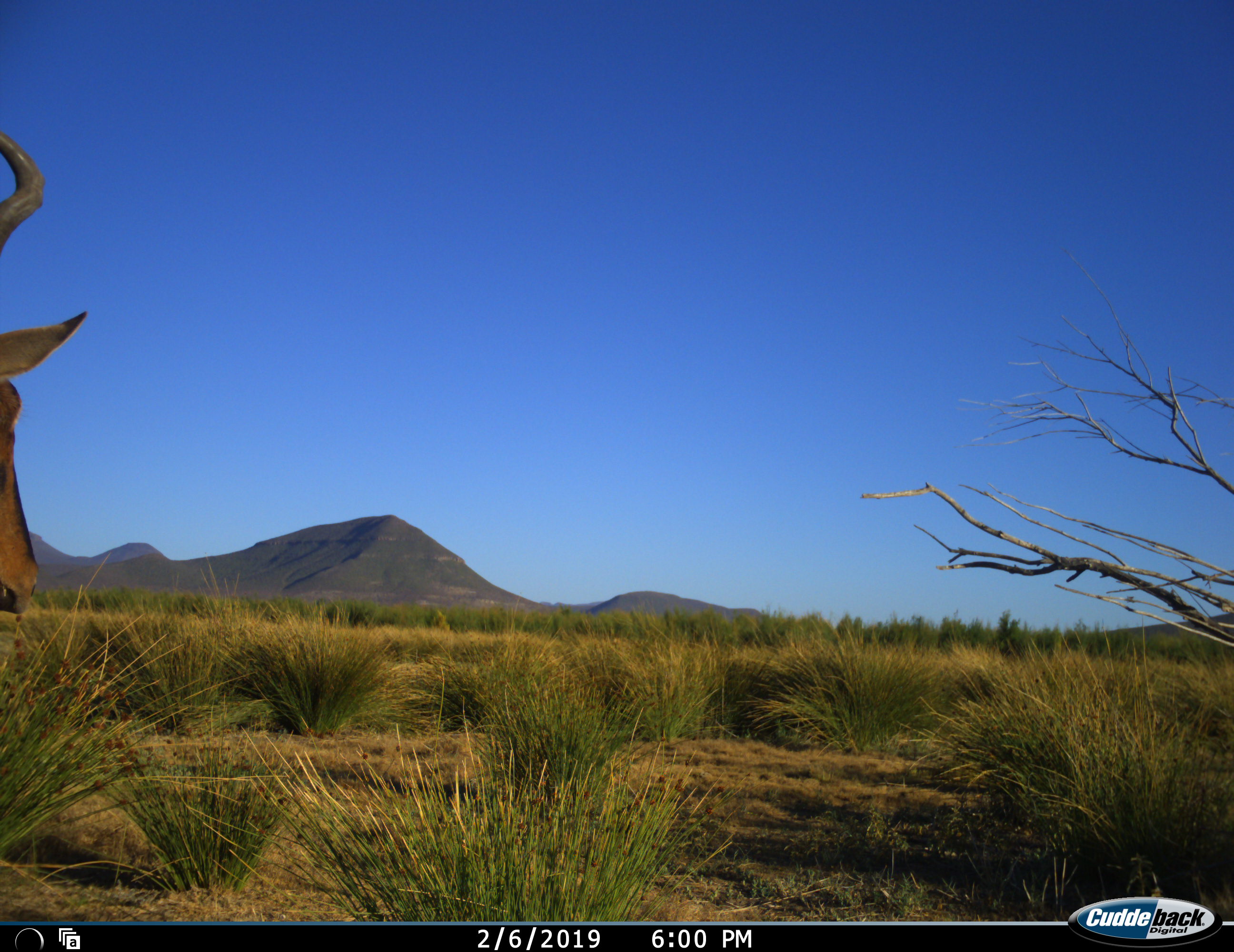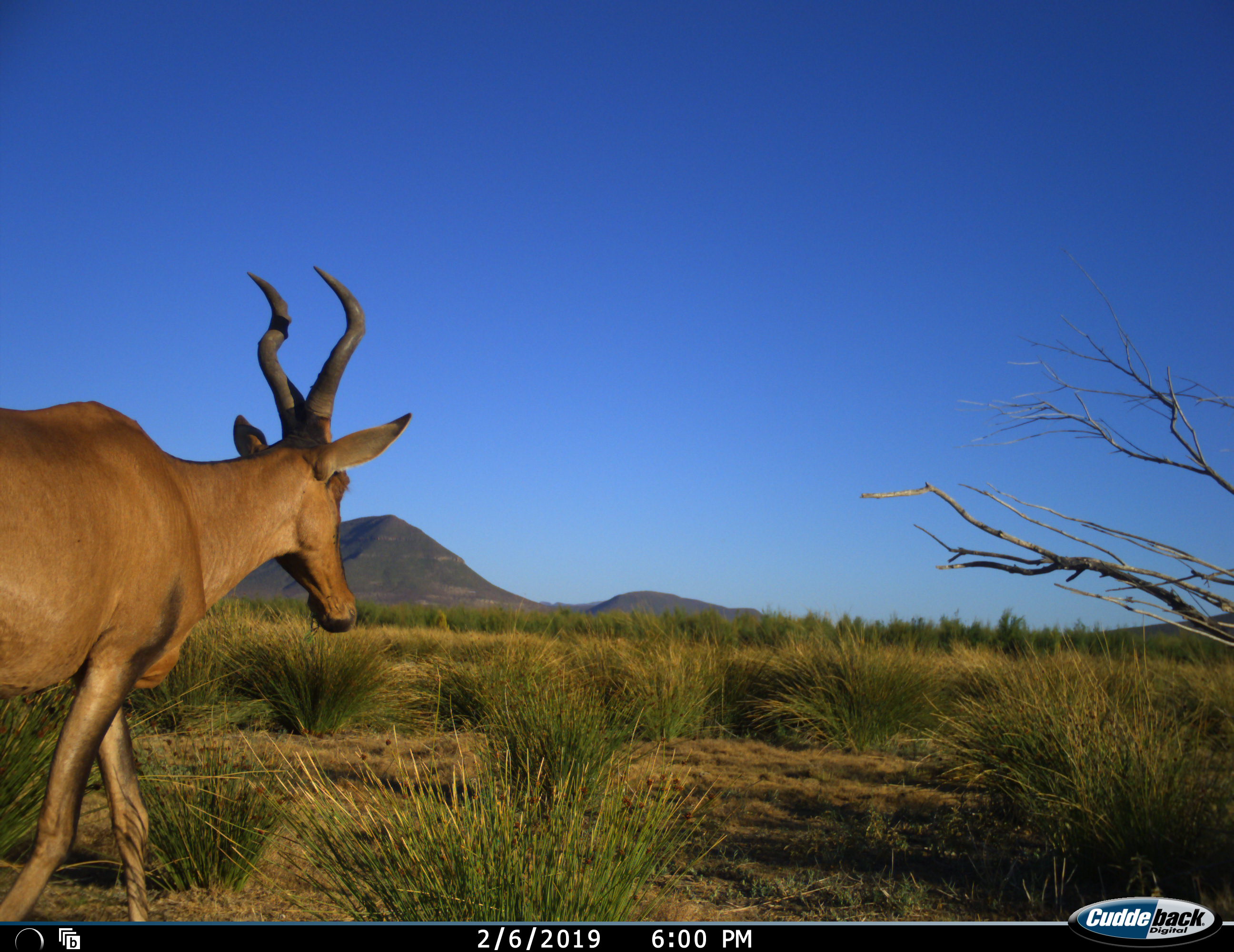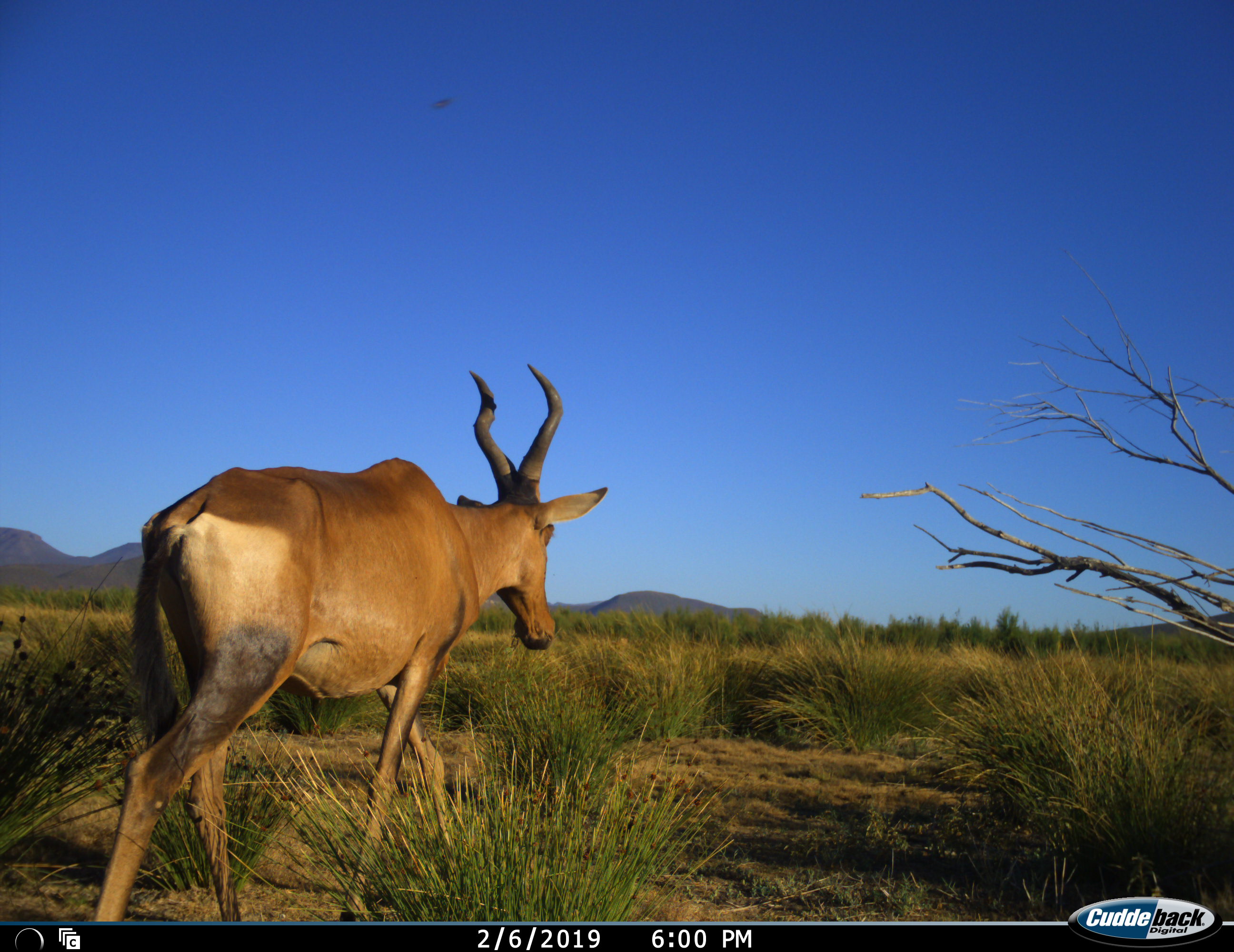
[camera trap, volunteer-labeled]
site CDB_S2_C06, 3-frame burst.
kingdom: Animalia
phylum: Chordata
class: Mammalia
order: Artiodactyla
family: Bovidae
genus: Alcelaphus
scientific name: Alcelaphus buselaphus caama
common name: red hartebeest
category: hartebeestred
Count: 1.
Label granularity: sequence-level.